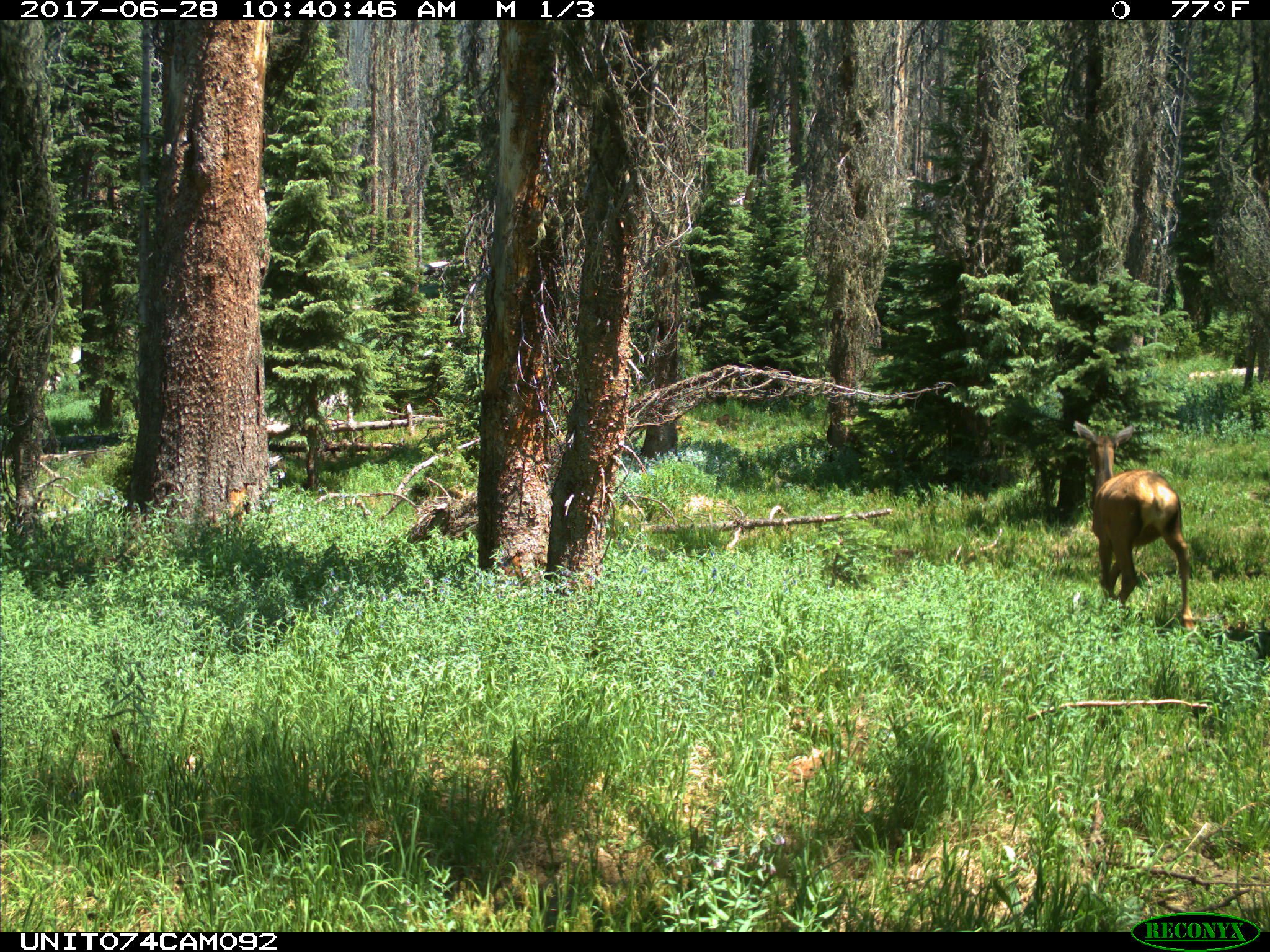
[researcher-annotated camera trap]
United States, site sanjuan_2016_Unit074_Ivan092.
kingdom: Animalia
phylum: Chordata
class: Mammalia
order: Artiodactyla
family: Cervidae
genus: Cervus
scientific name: Cervus elaphus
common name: red deer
Cervus elaphus (red deer).